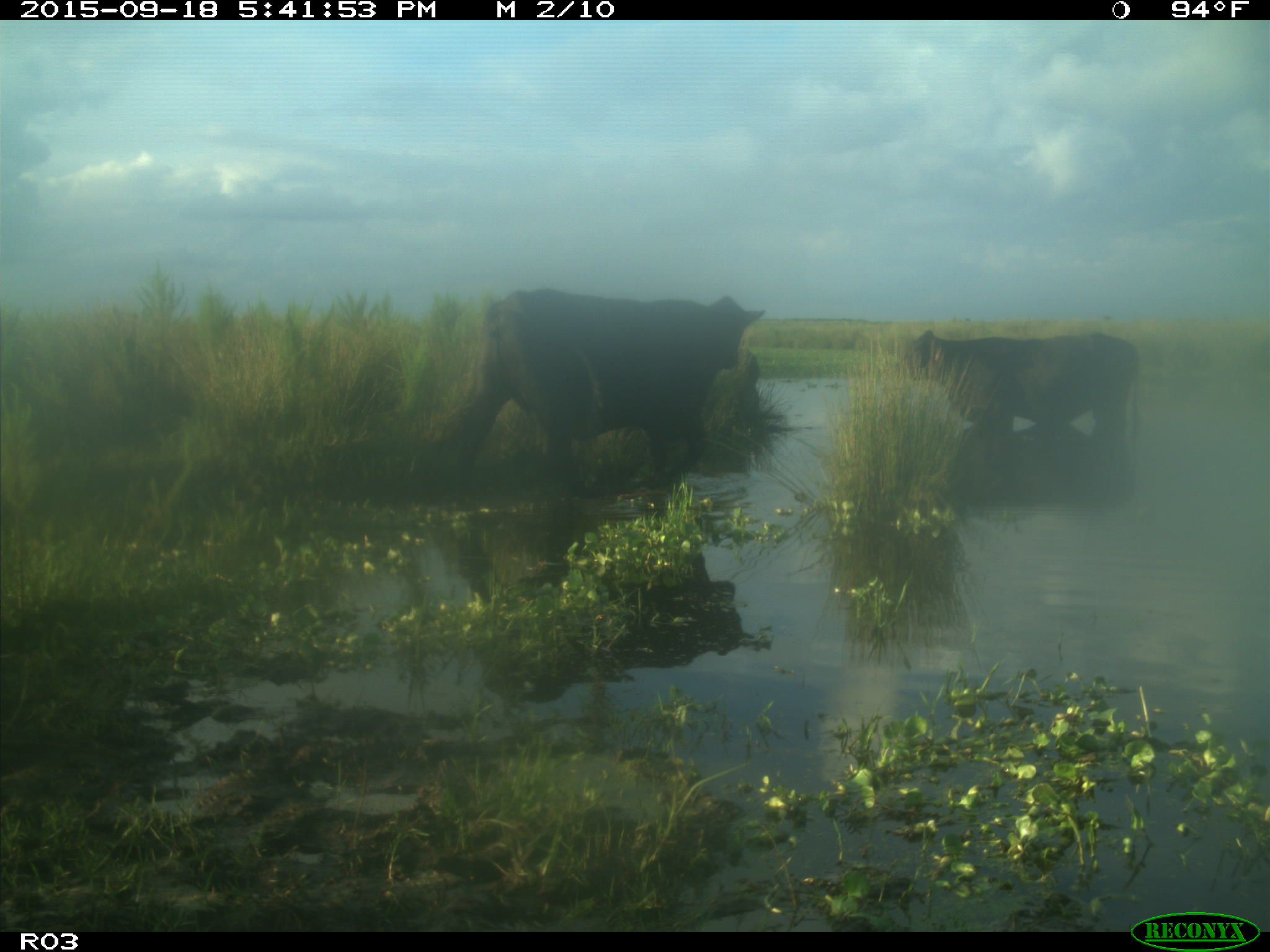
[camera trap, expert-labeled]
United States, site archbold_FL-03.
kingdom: Animalia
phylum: Chordata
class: Mammalia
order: Artiodactyla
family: Bovidae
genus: Bos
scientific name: Bos taurus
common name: domestic cow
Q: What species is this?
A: Bos taurus (domestic cow).